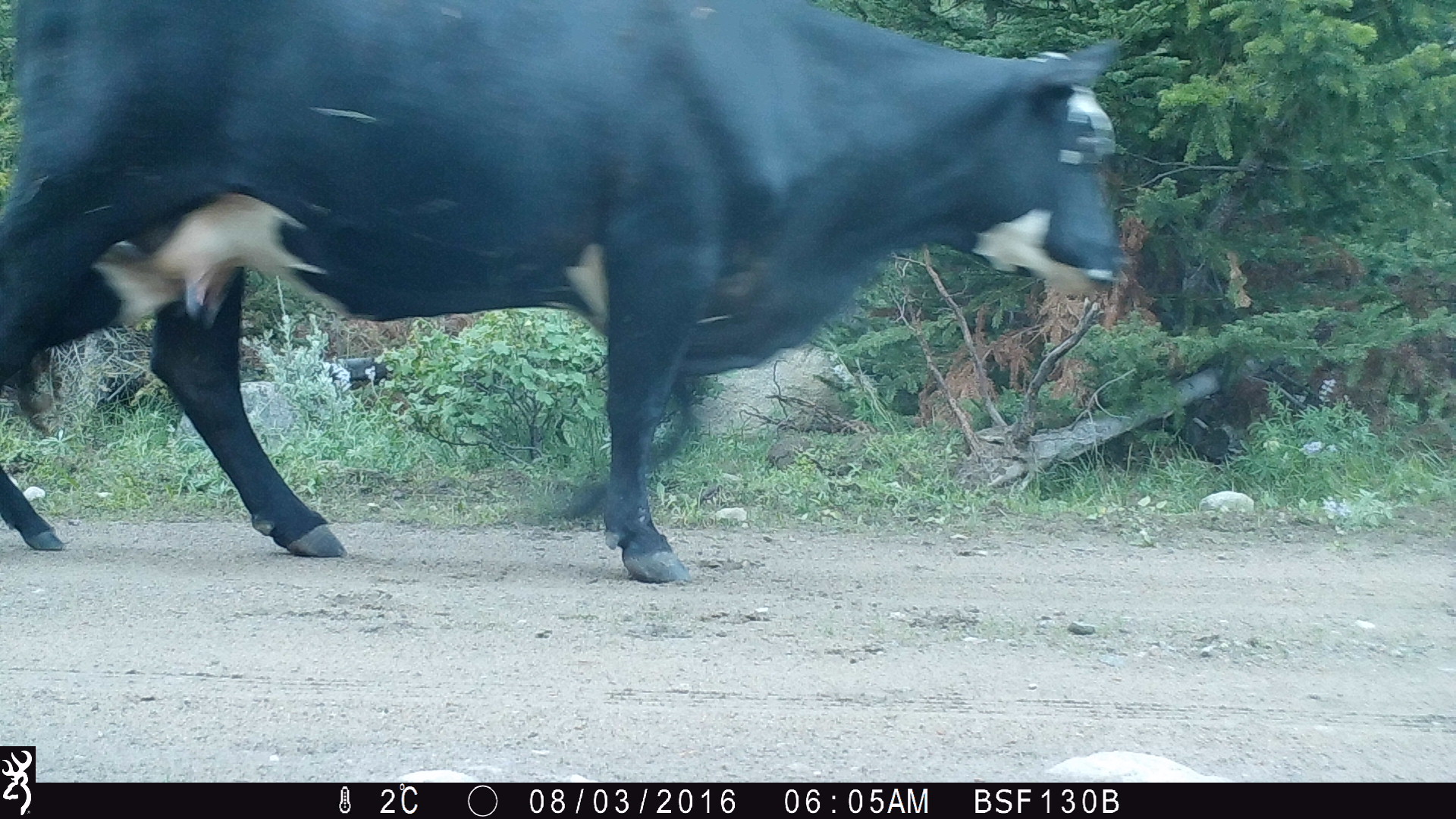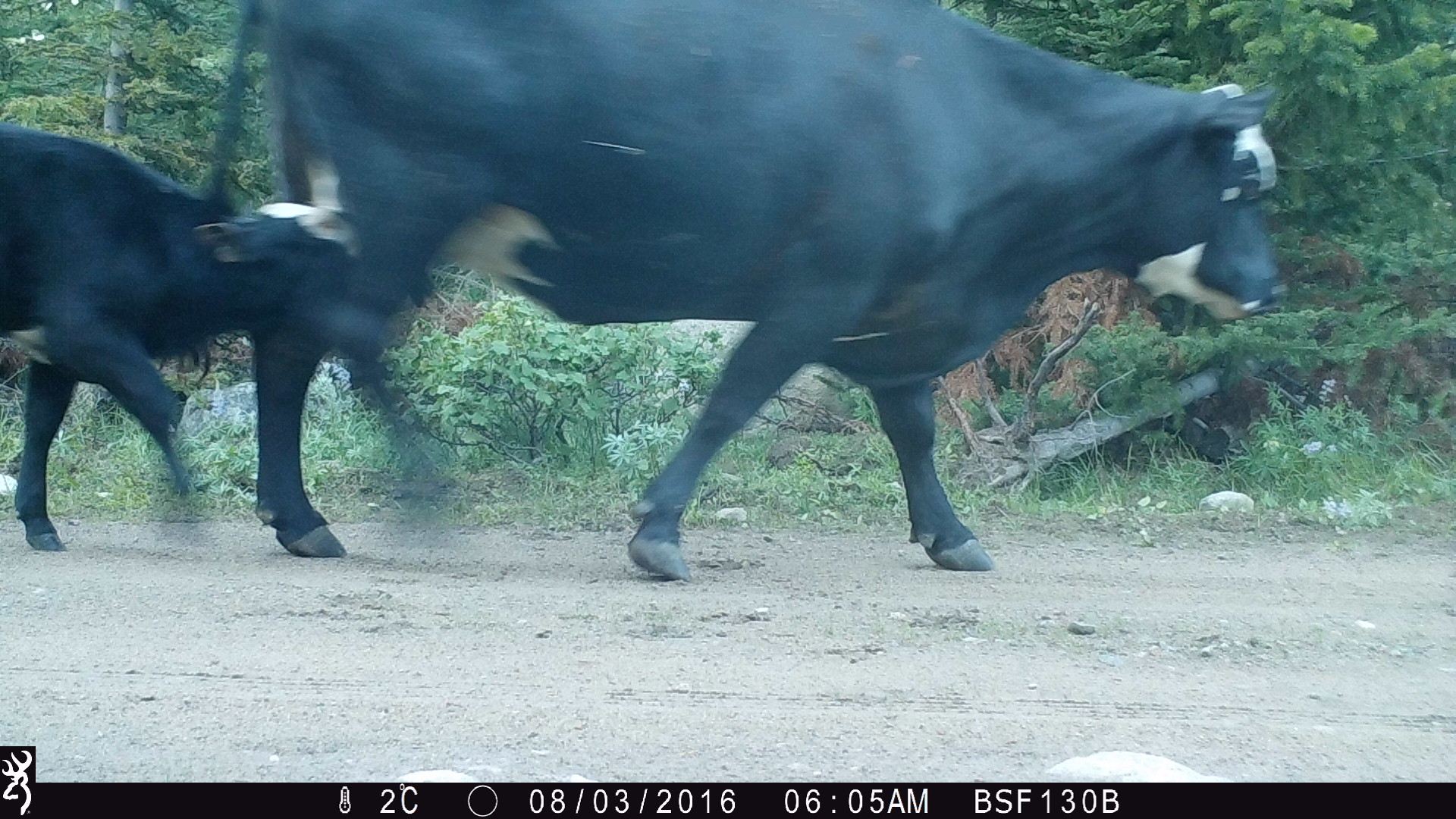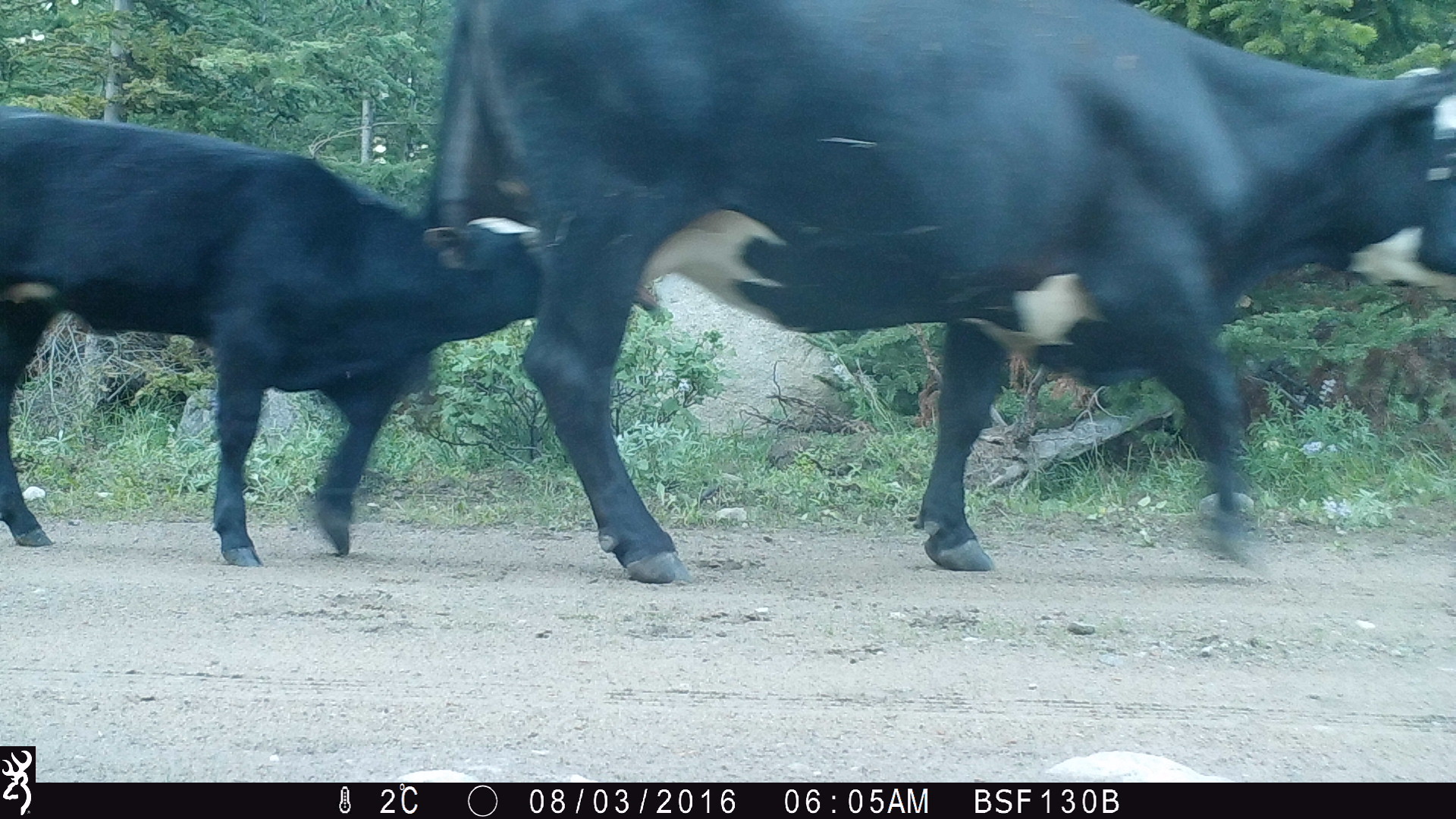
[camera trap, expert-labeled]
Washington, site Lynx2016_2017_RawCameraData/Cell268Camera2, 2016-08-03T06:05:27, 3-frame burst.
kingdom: Animalia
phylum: Chordata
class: Mammalia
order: Artiodactyla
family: Bovidae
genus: Bos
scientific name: Bos taurus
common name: domestic cattle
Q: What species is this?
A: Domestic cattle (Bos taurus).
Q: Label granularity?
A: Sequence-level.